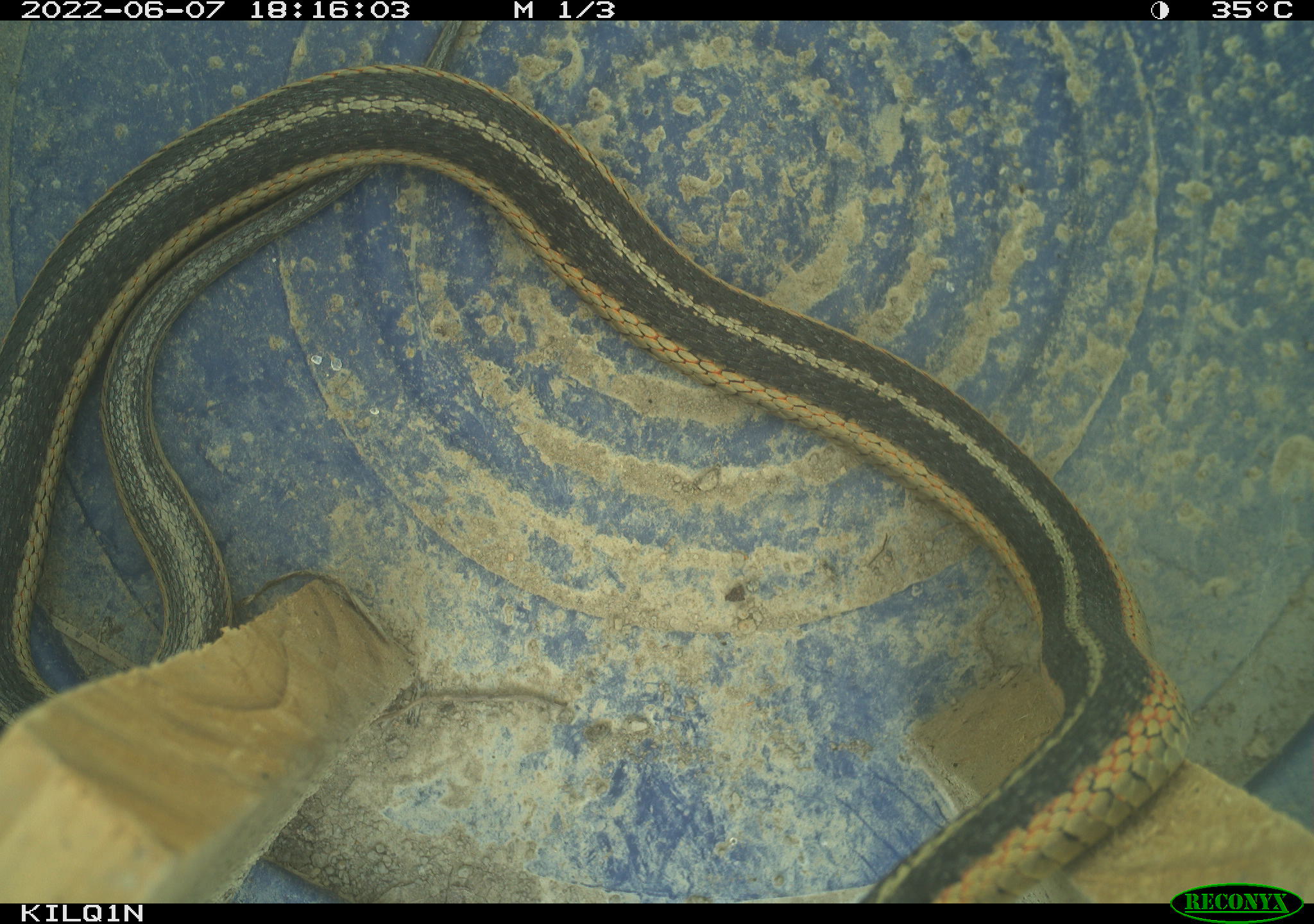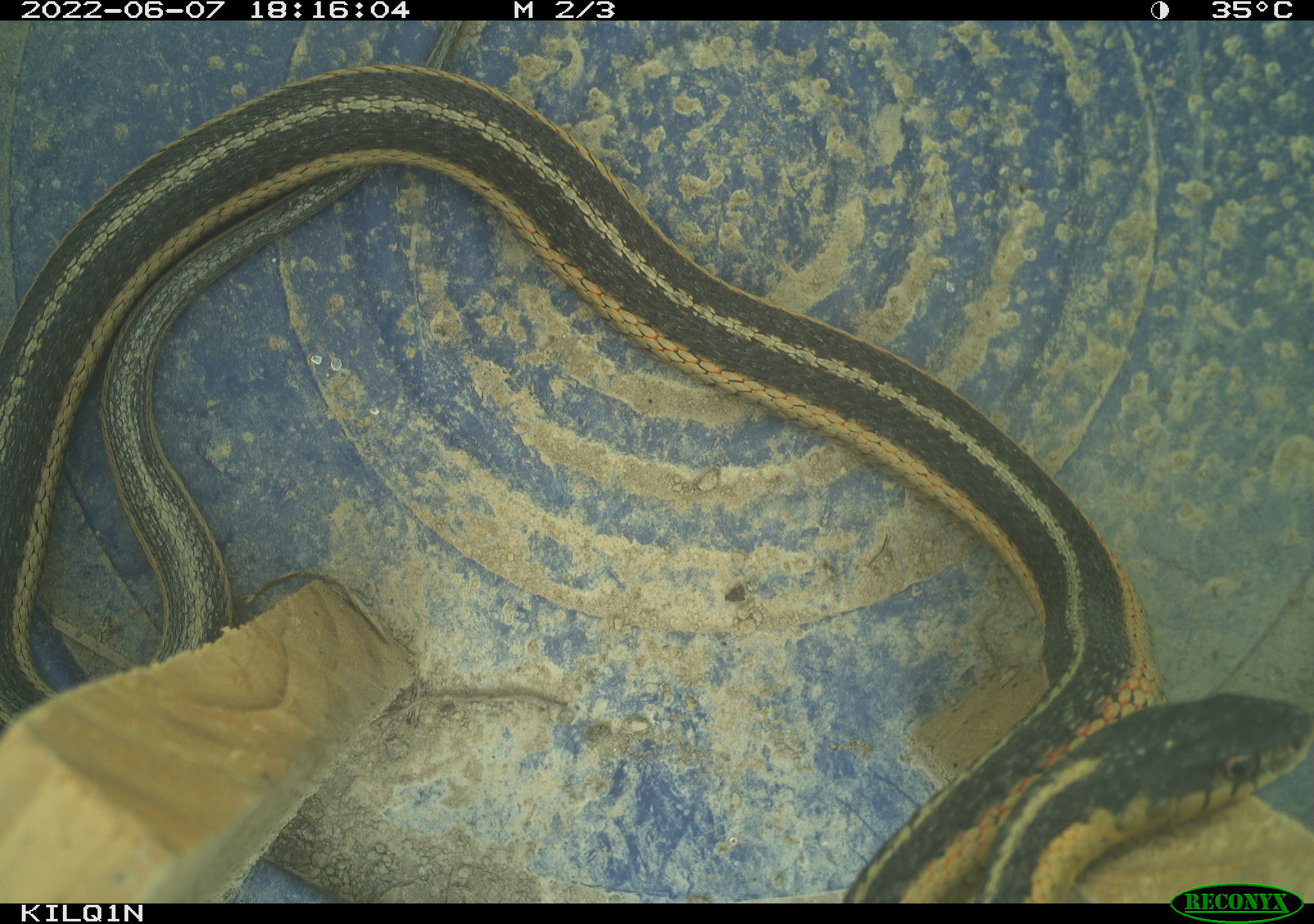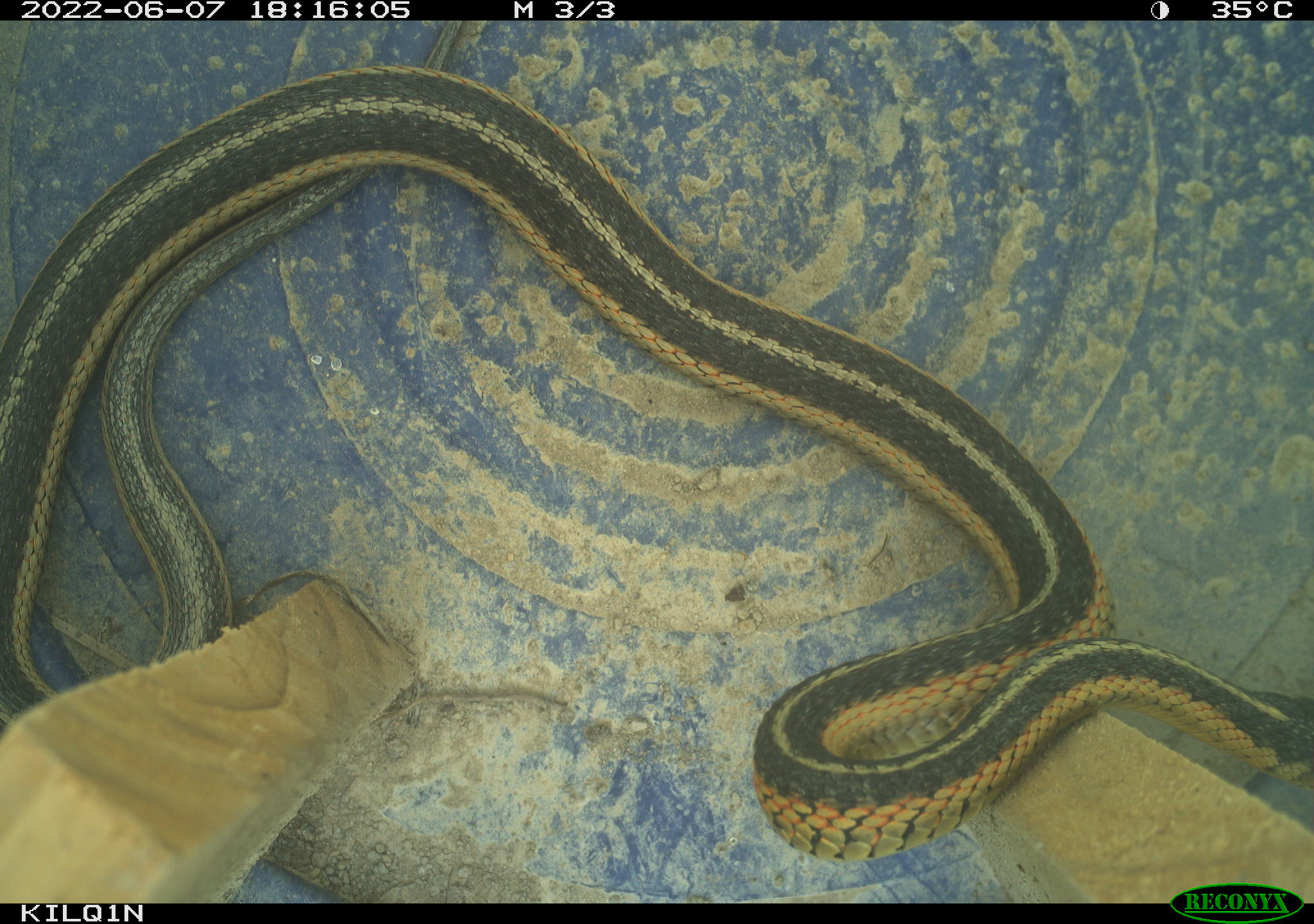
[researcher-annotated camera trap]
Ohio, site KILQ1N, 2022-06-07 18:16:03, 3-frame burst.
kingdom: Animalia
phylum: Chordata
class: Reptilia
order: Squamata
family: Colubridae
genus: Thamnophis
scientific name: Thamnophis sirtalis sirtalis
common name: eastern gartersnake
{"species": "eastern gartersnake (Thamnophis sirtalis sirtalis)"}